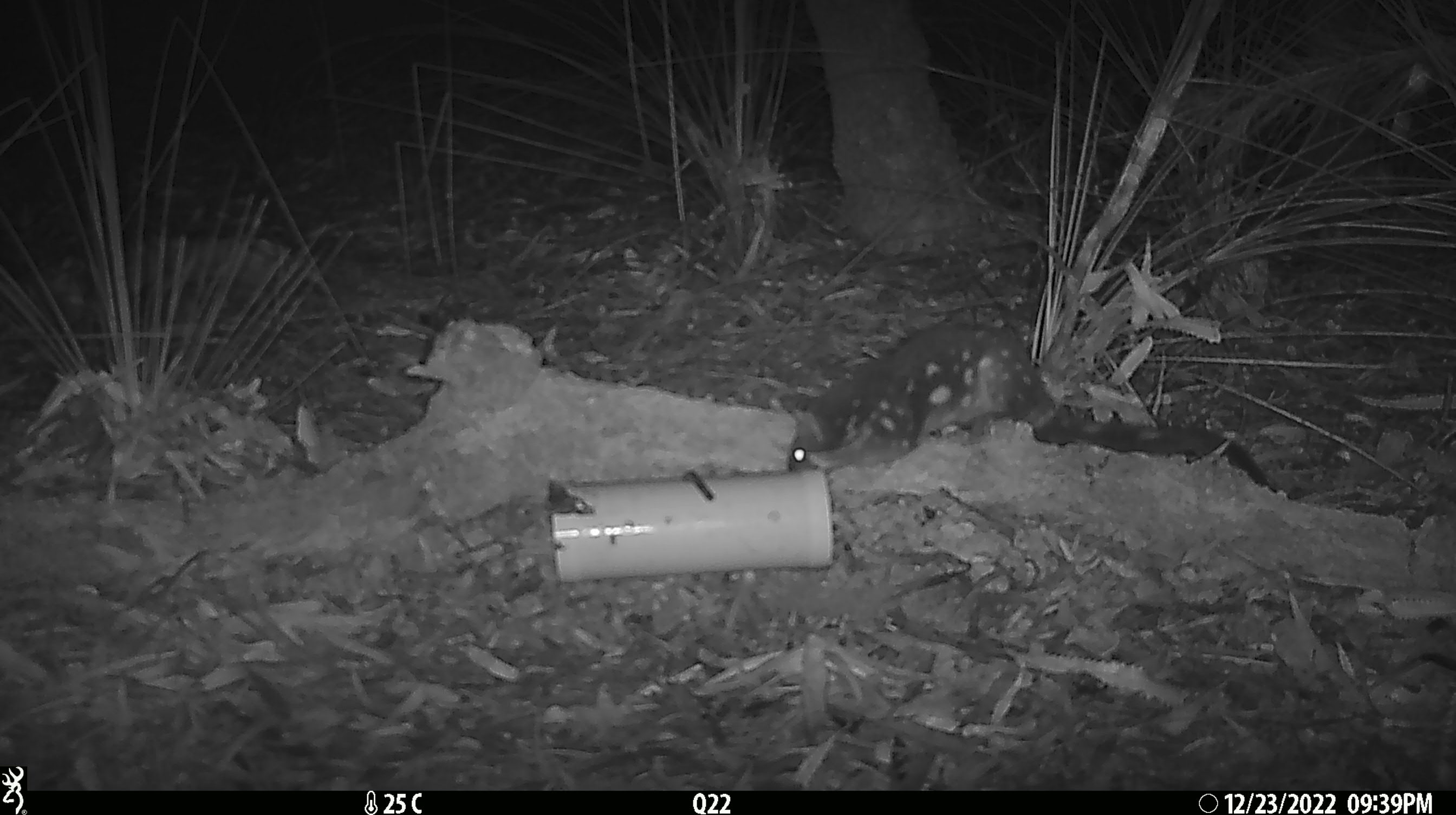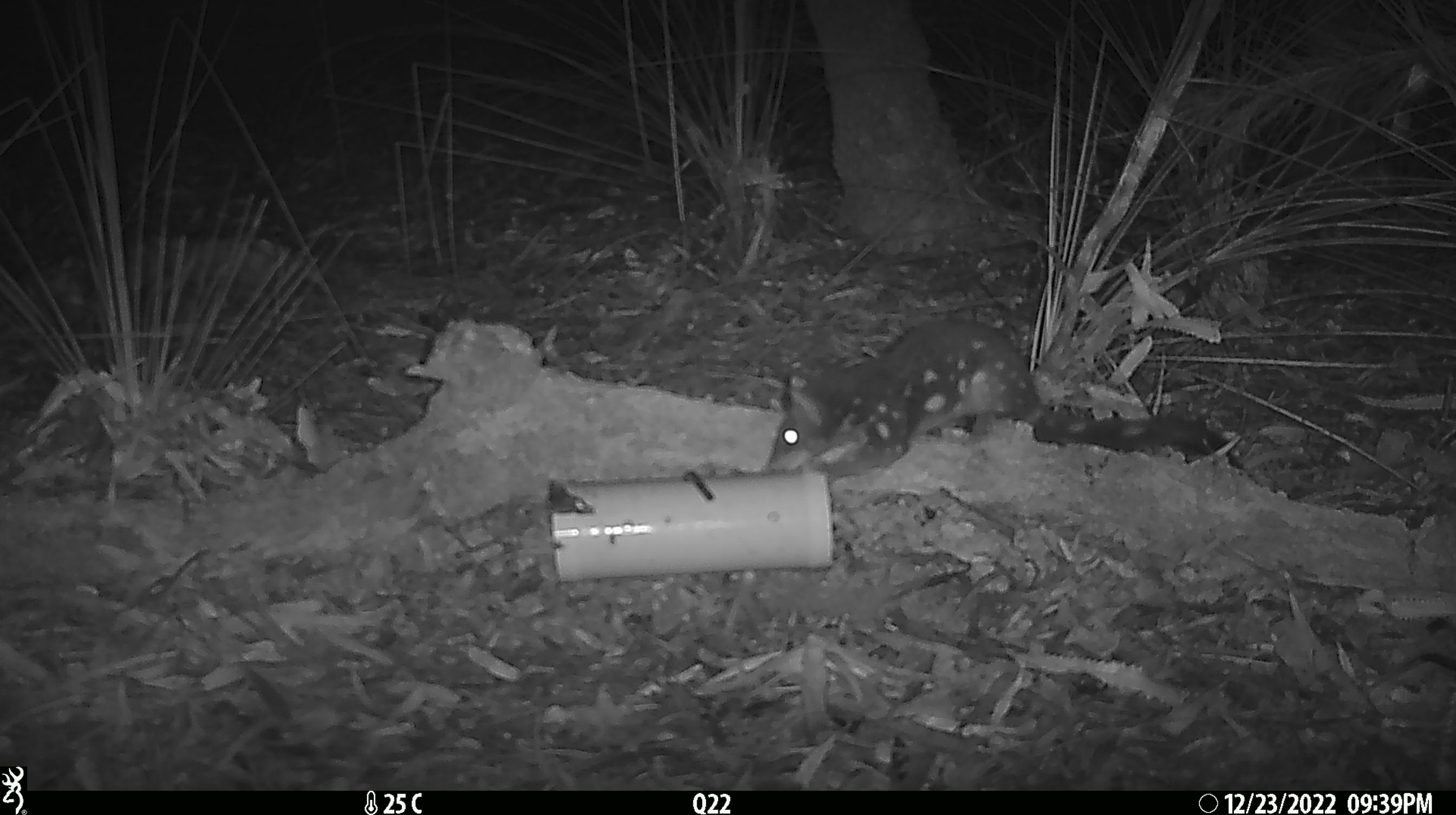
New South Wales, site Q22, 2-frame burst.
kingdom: Animalia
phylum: Chordata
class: Mammalia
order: Dasyuromorphia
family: Dasyuridae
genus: Dasyurus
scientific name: Dasyurus maculatus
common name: spotted-tailed quoll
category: quoll